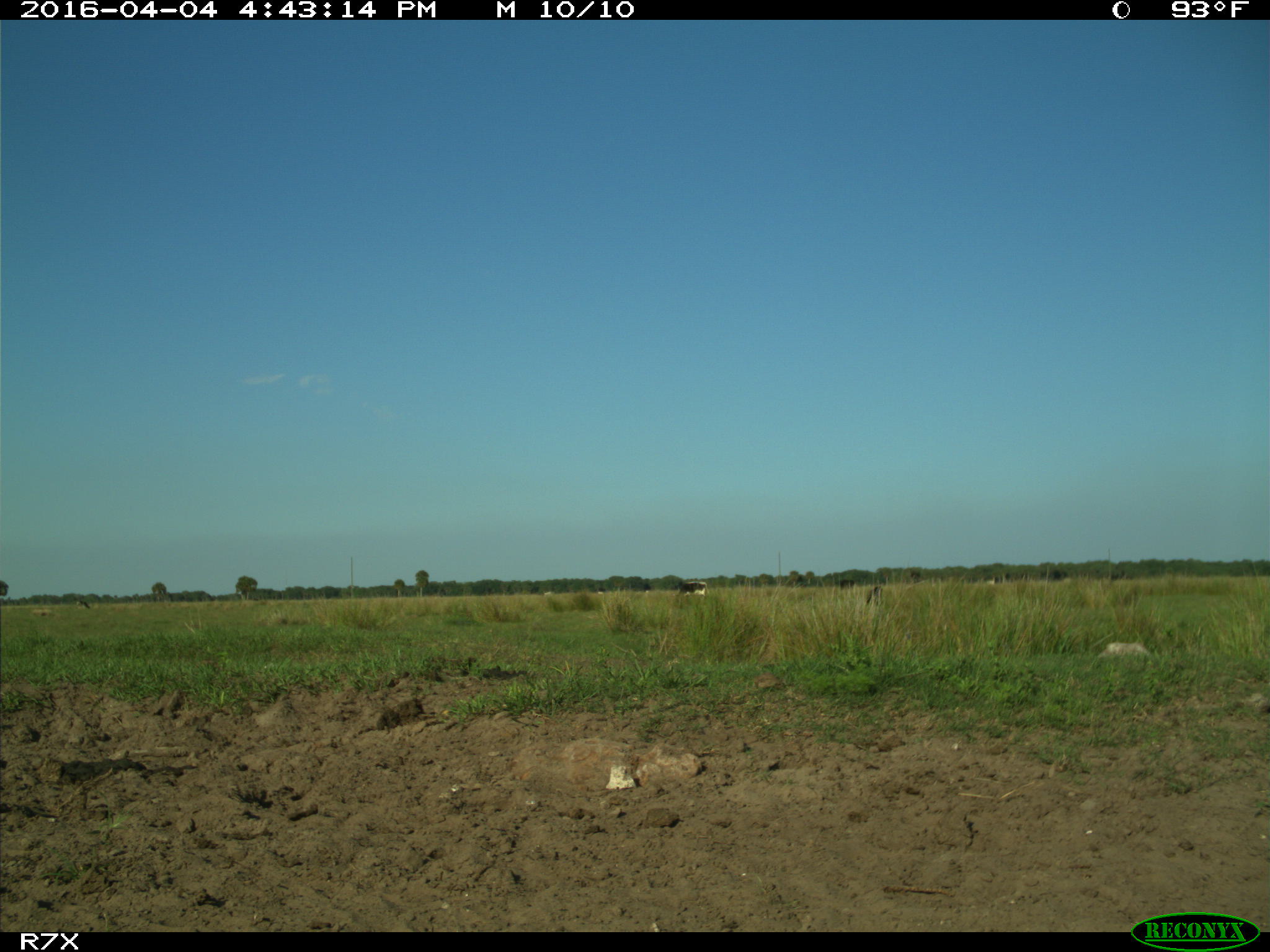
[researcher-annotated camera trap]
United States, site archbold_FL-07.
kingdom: Animalia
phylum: Chordata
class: Mammalia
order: Artiodactyla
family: Bovidae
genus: Bos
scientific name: Bos taurus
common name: domestic cow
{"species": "Bos taurus (domestic cow)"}